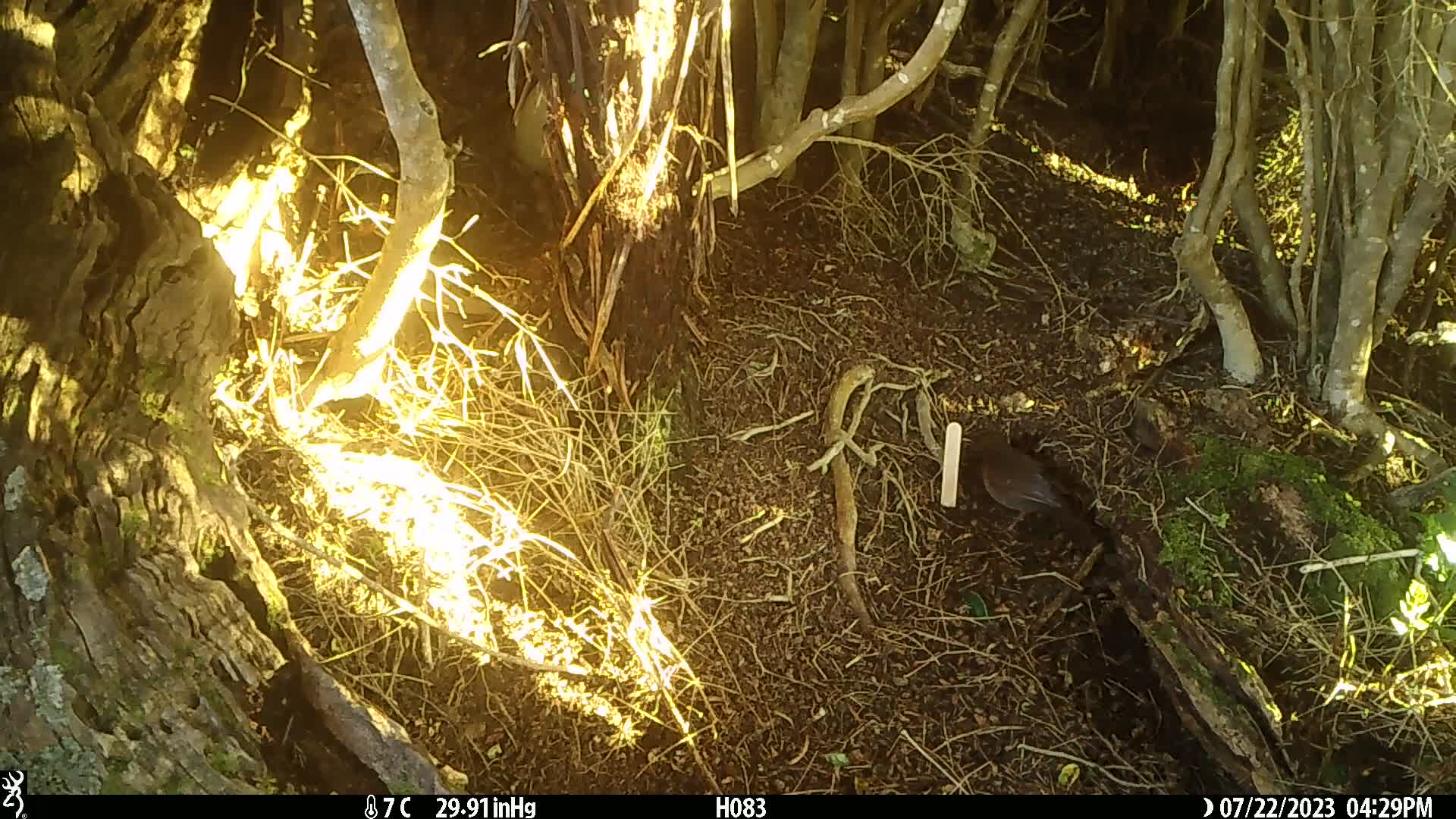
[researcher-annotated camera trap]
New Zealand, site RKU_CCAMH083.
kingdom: Animalia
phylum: Chordata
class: Aves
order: Passeriformes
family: Turdidae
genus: Turdus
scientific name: Turdus merula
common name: eurasian blackbird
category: blackbird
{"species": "blackbird (eurasian blackbird) (Turdus merula)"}